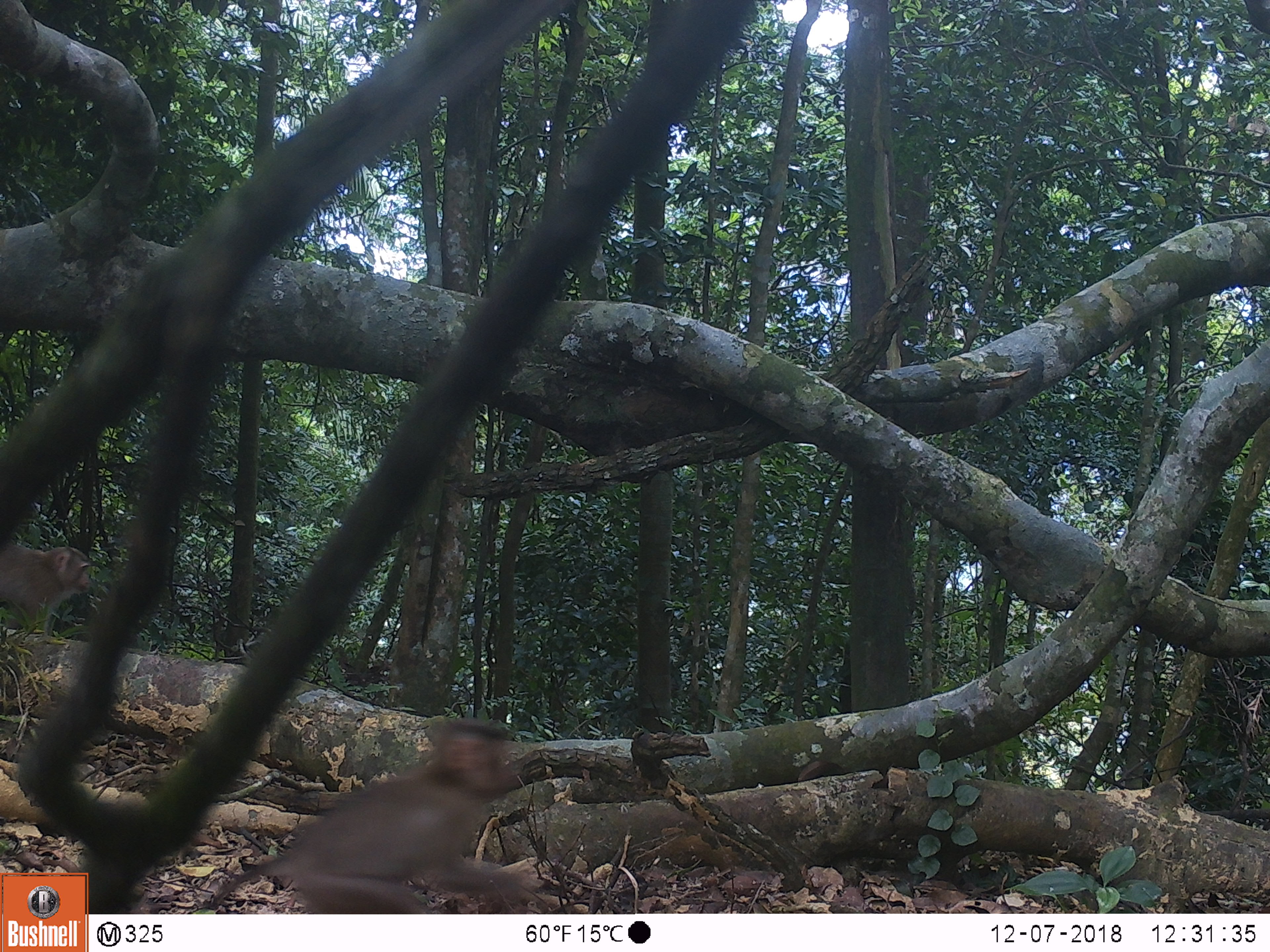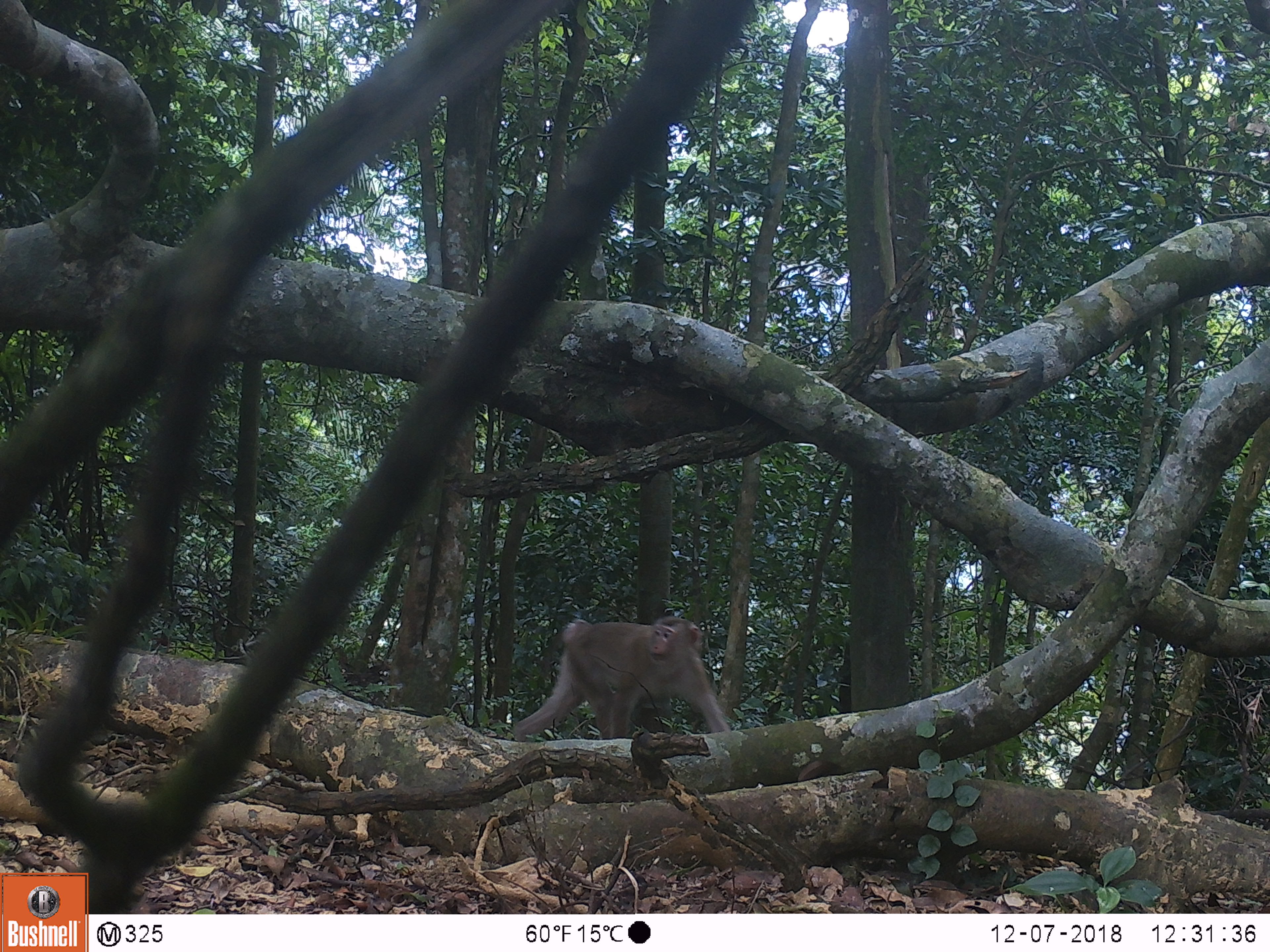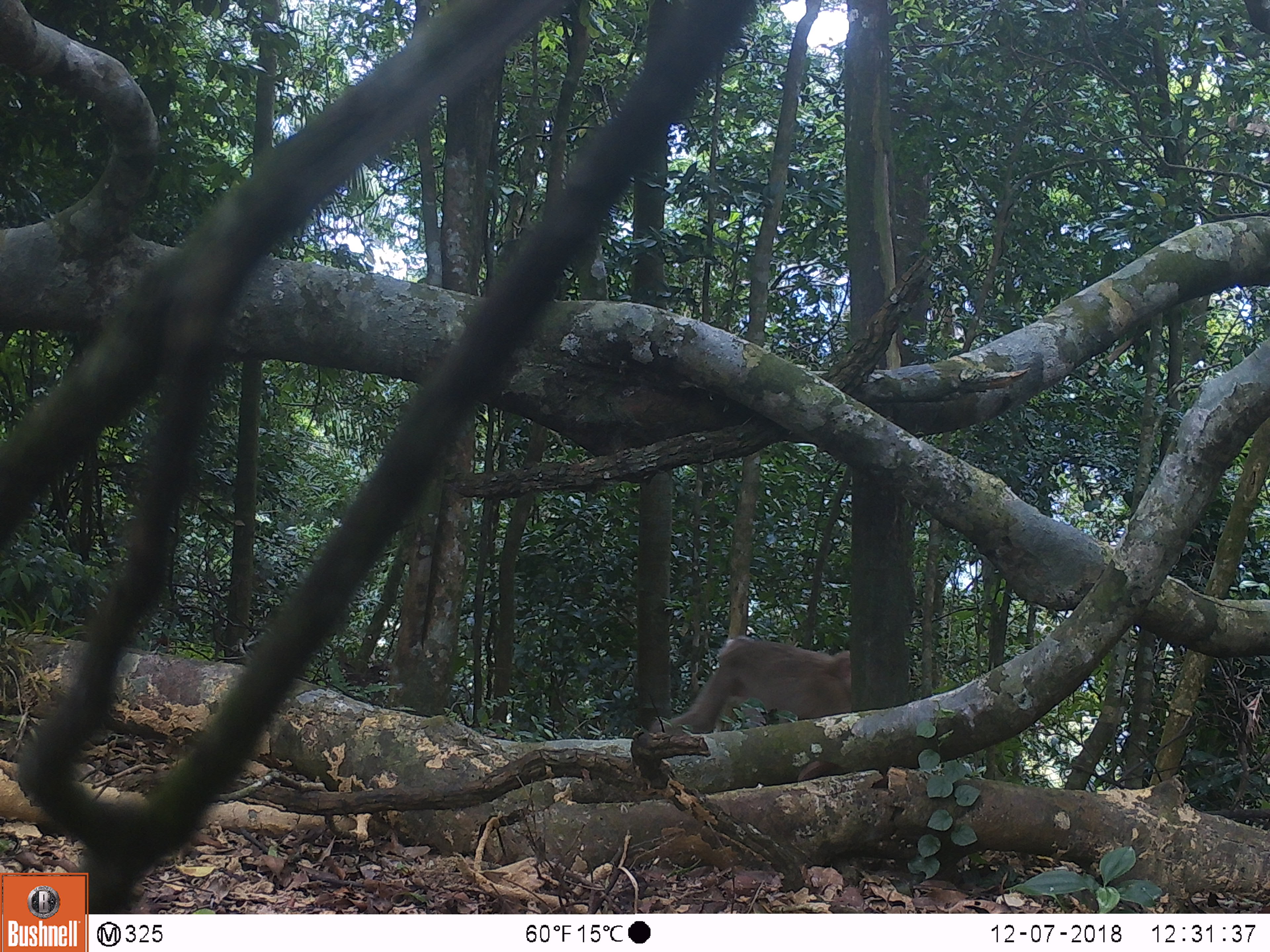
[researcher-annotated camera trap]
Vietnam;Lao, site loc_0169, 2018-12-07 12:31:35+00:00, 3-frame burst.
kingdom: Animalia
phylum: Chordata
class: Mammalia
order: Primates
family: Cercopithecidae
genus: Macaca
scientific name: Macaca nemestrina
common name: pig-tailed macaque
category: pig tailed macaque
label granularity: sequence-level